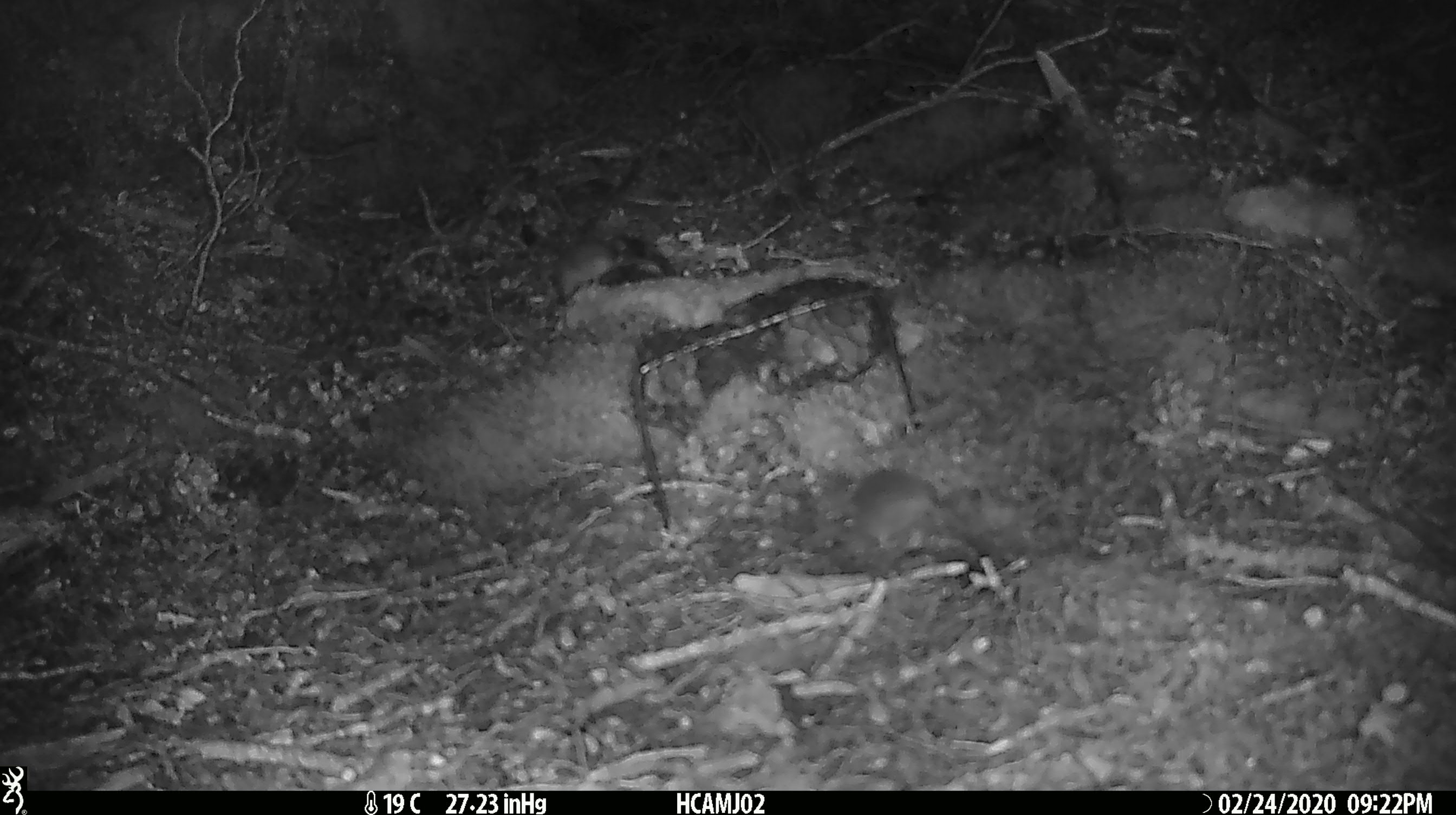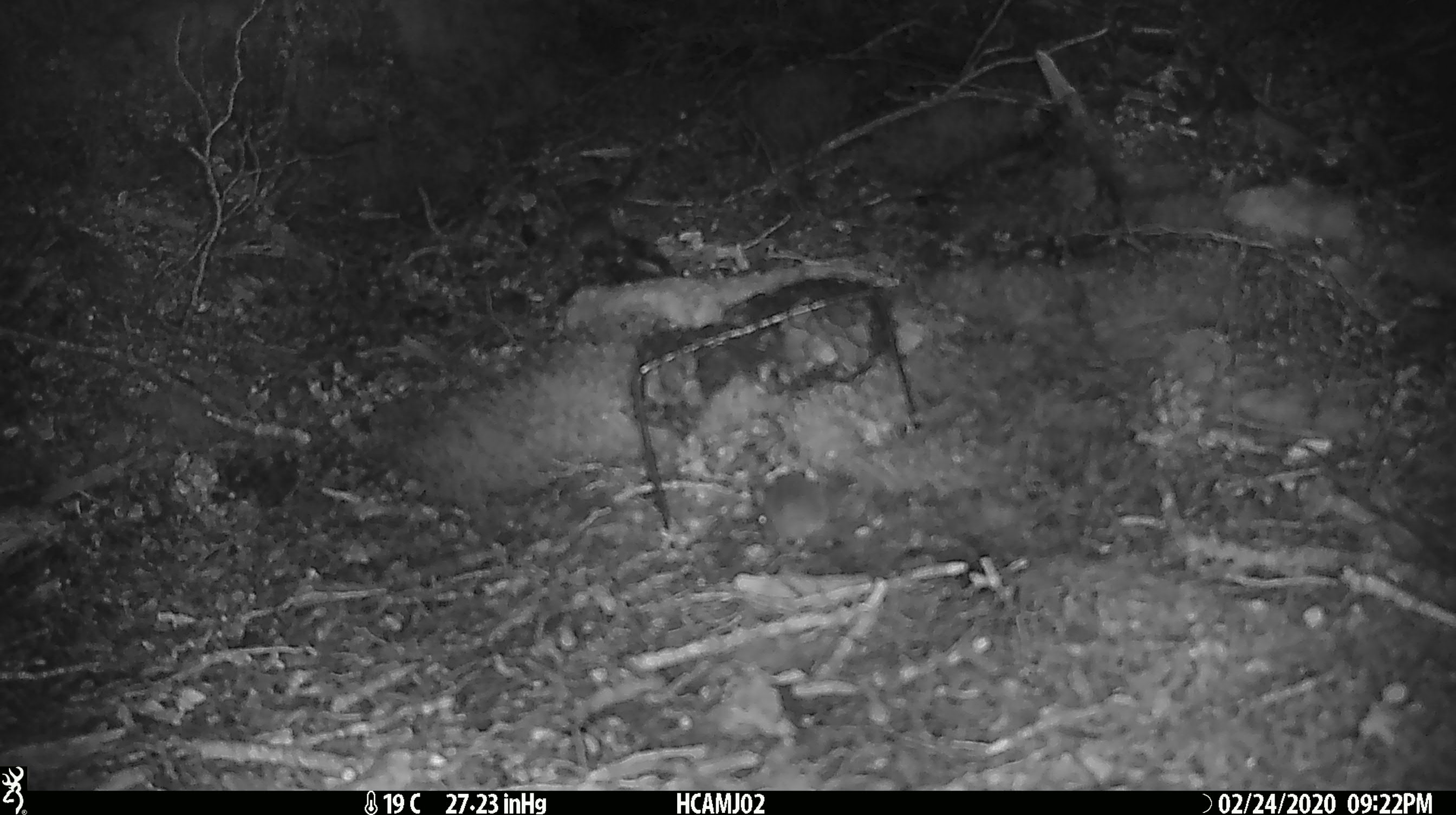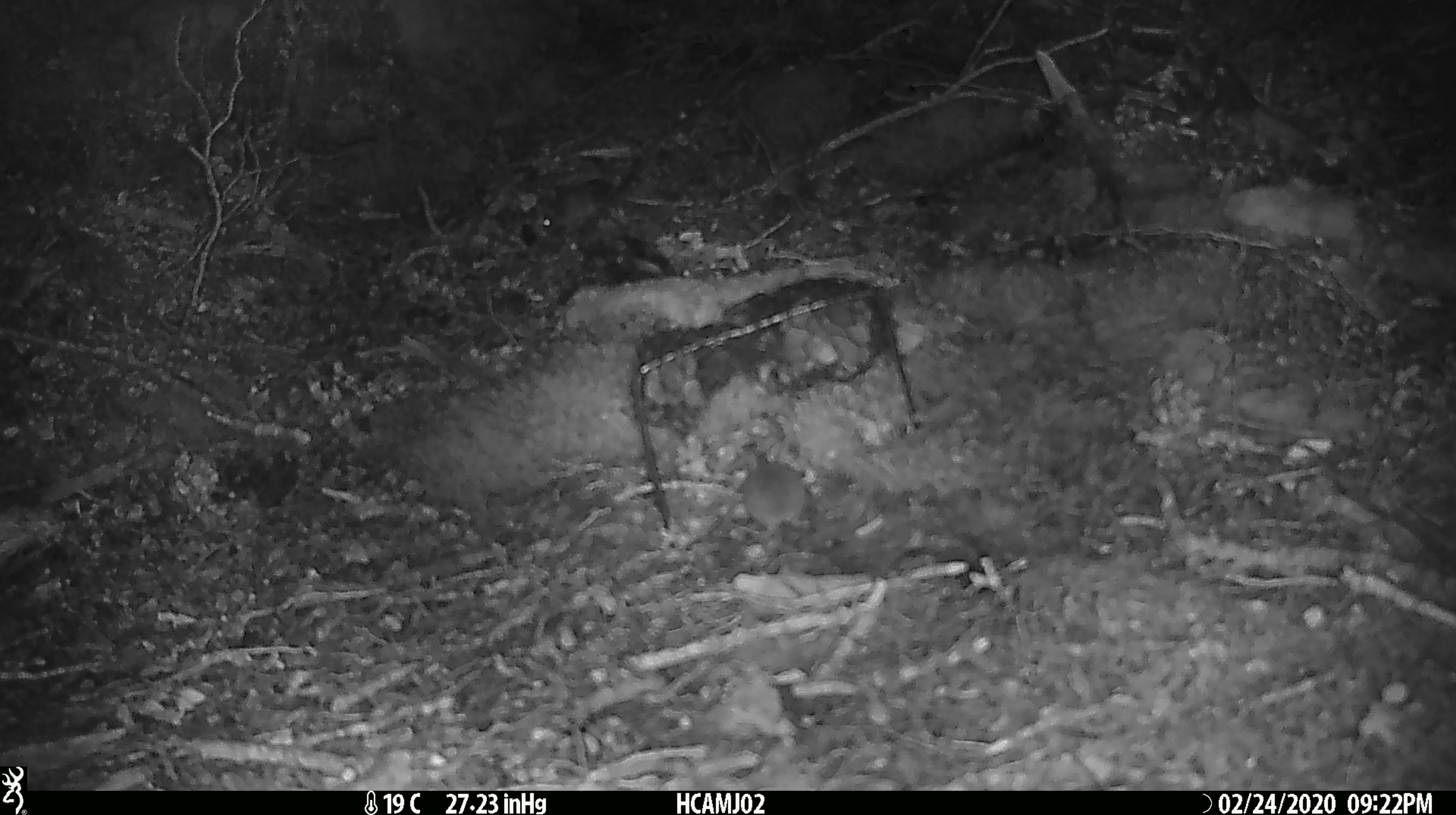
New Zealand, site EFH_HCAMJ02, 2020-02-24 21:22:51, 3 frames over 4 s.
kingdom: Animalia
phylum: Chordata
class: Mammalia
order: Rodentia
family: Muridae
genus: Mus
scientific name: Mus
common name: mouse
Mouse (Mus).